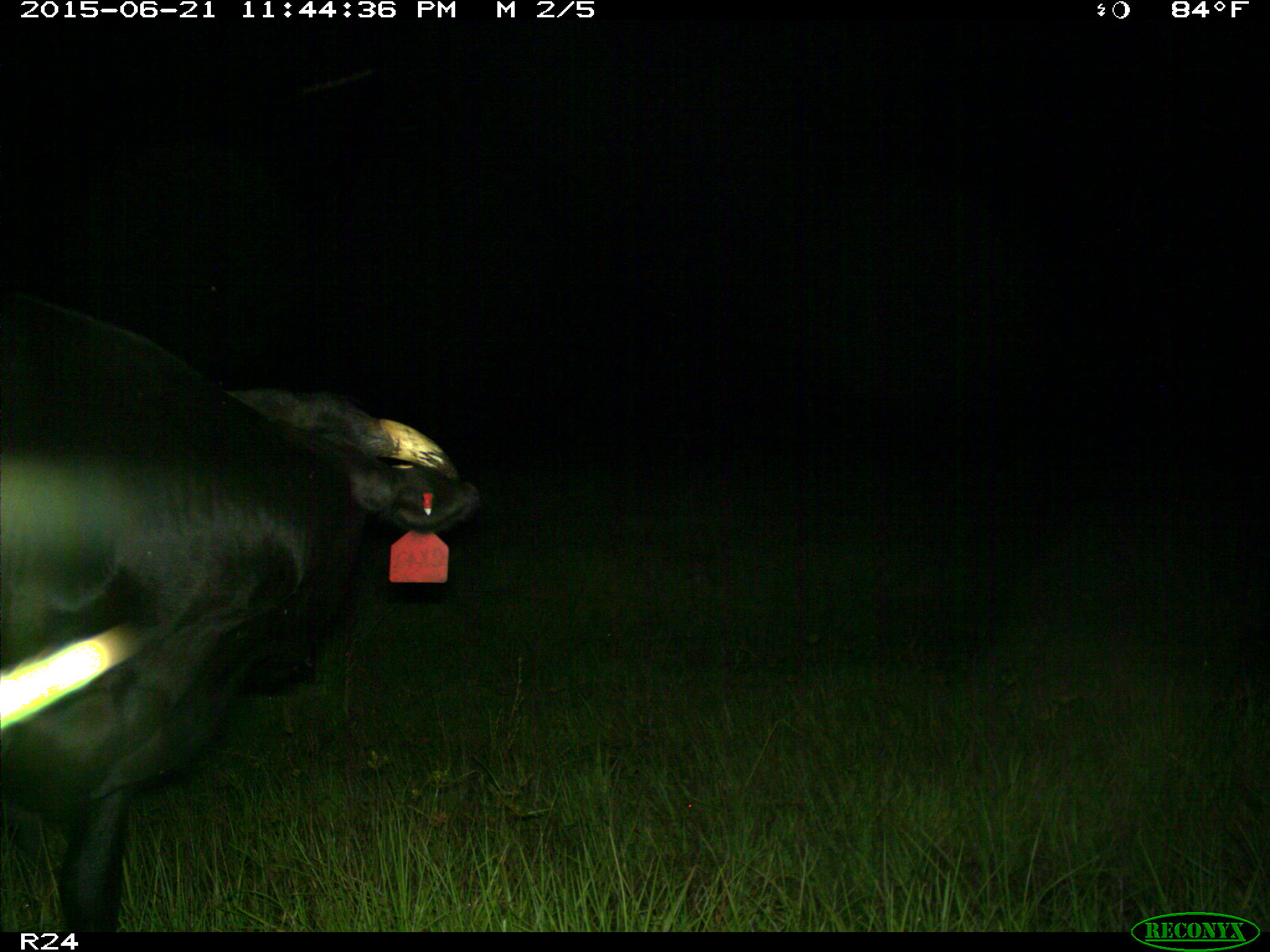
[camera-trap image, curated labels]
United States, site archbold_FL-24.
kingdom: Animalia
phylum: Chordata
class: Mammalia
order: Artiodactyla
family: Bovidae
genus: Bos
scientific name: Bos taurus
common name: domestic cow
Bos taurus (domestic cow).